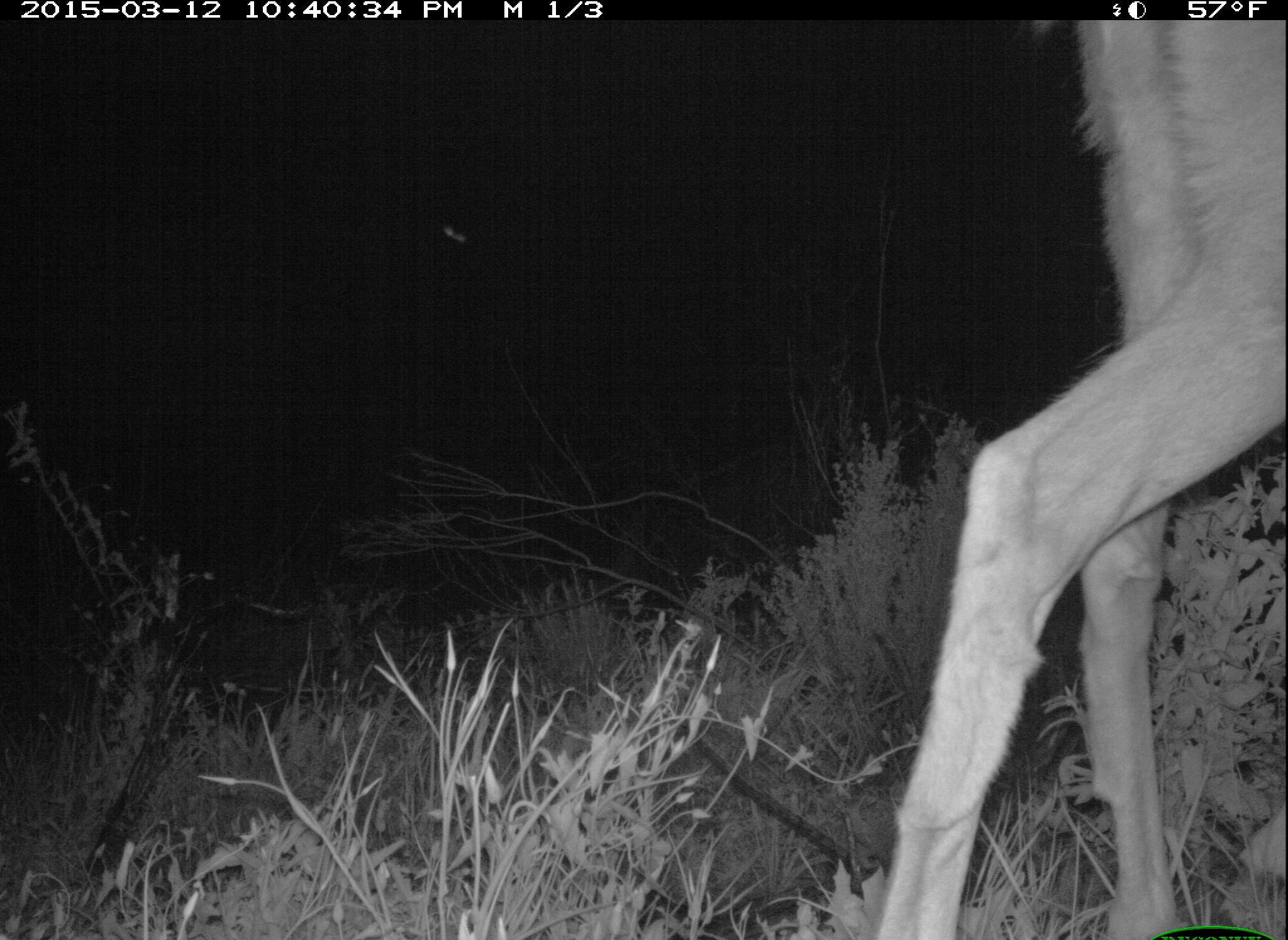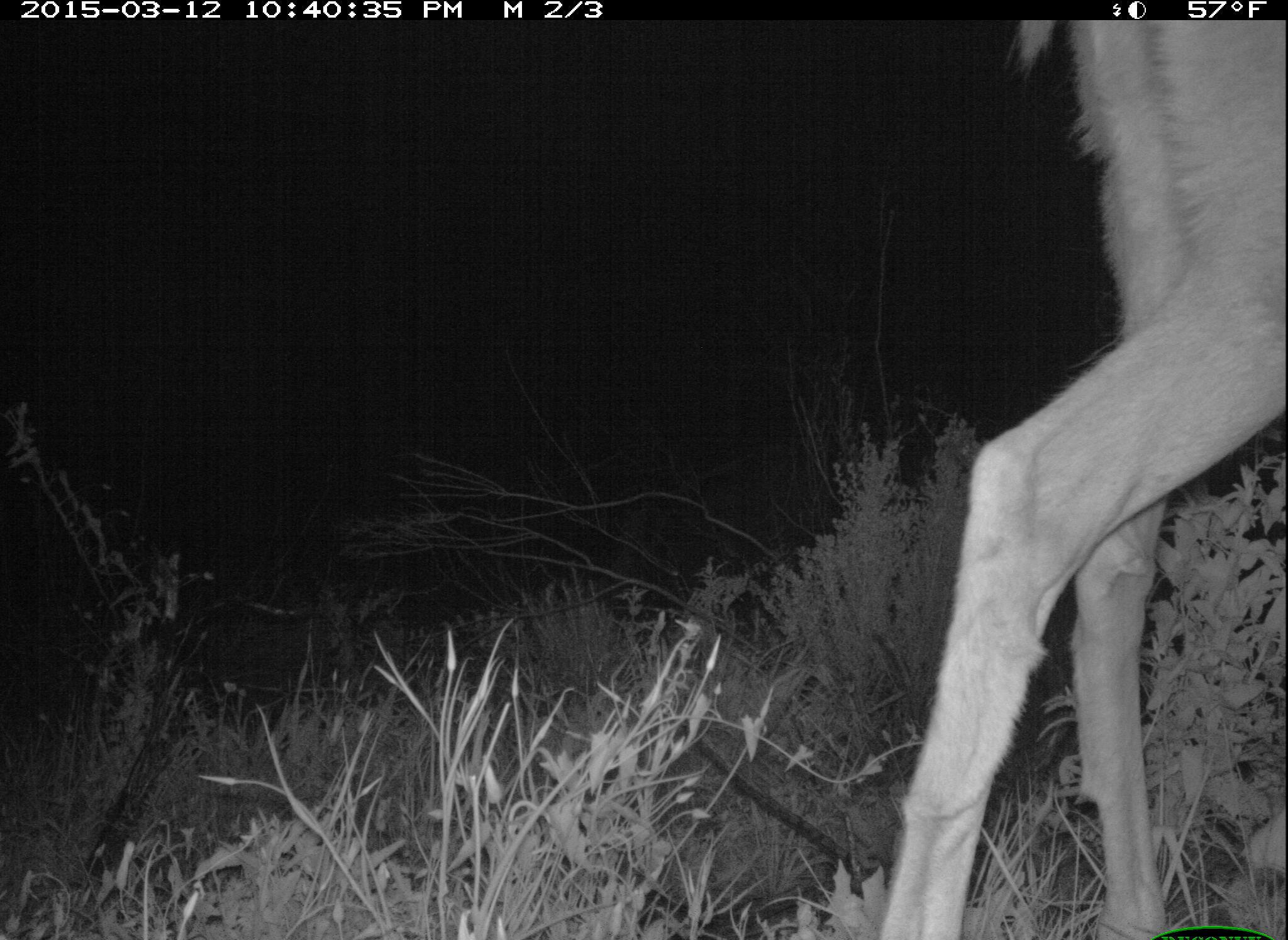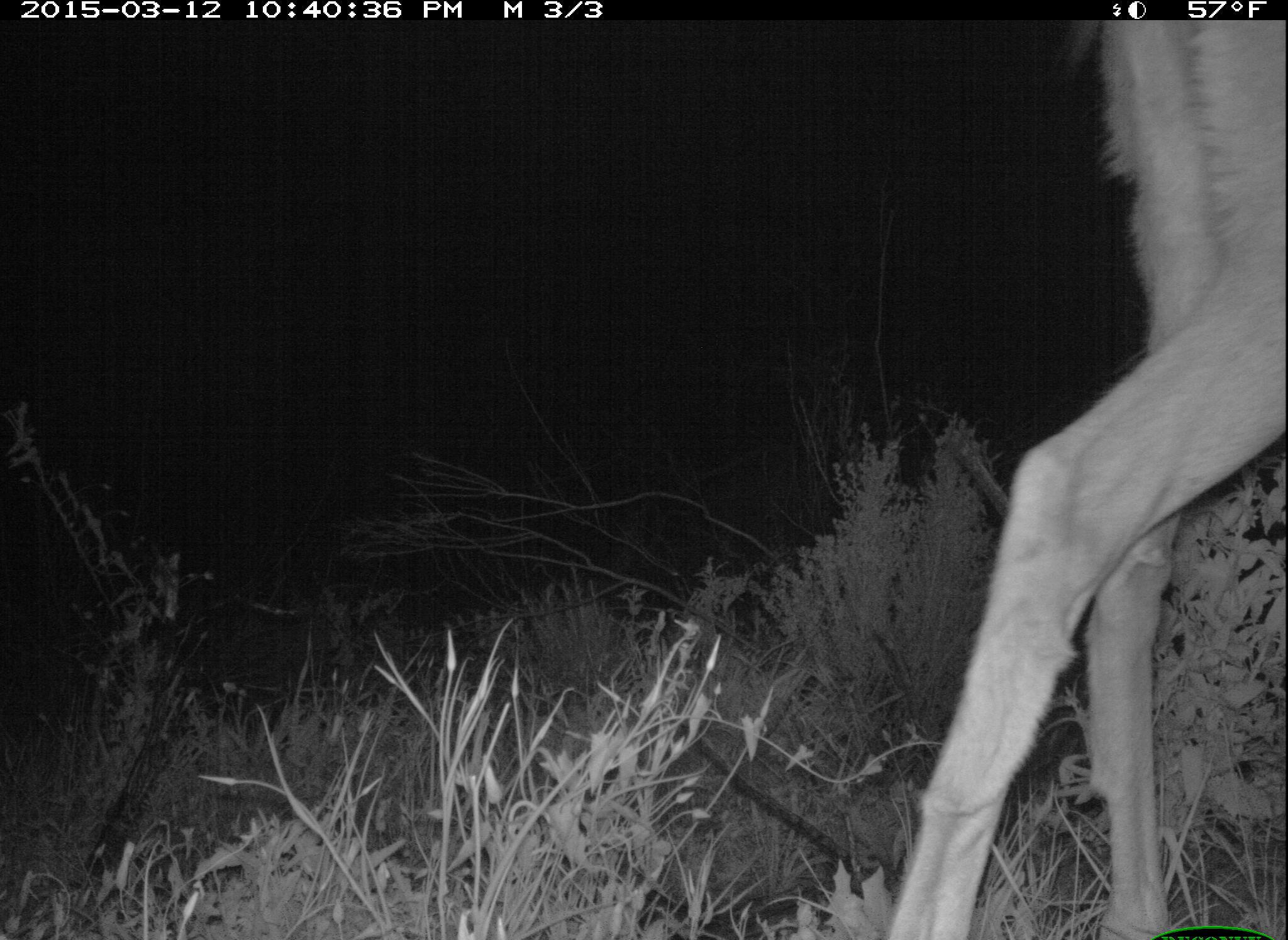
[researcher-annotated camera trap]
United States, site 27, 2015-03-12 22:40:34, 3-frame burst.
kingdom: Animalia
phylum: Chordata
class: Mammalia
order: Artiodactyla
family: Cervidae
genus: Odocoileus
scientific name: Odocoileus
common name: deer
Deer (Odocoileus).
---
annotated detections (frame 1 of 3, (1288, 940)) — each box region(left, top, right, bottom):
deer: region(874, 18, 1286, 940)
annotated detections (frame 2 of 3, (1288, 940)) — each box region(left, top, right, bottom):
deer: region(879, 15, 1288, 938)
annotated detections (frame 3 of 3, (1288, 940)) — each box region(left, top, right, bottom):
deer: region(879, 20, 1287, 940)